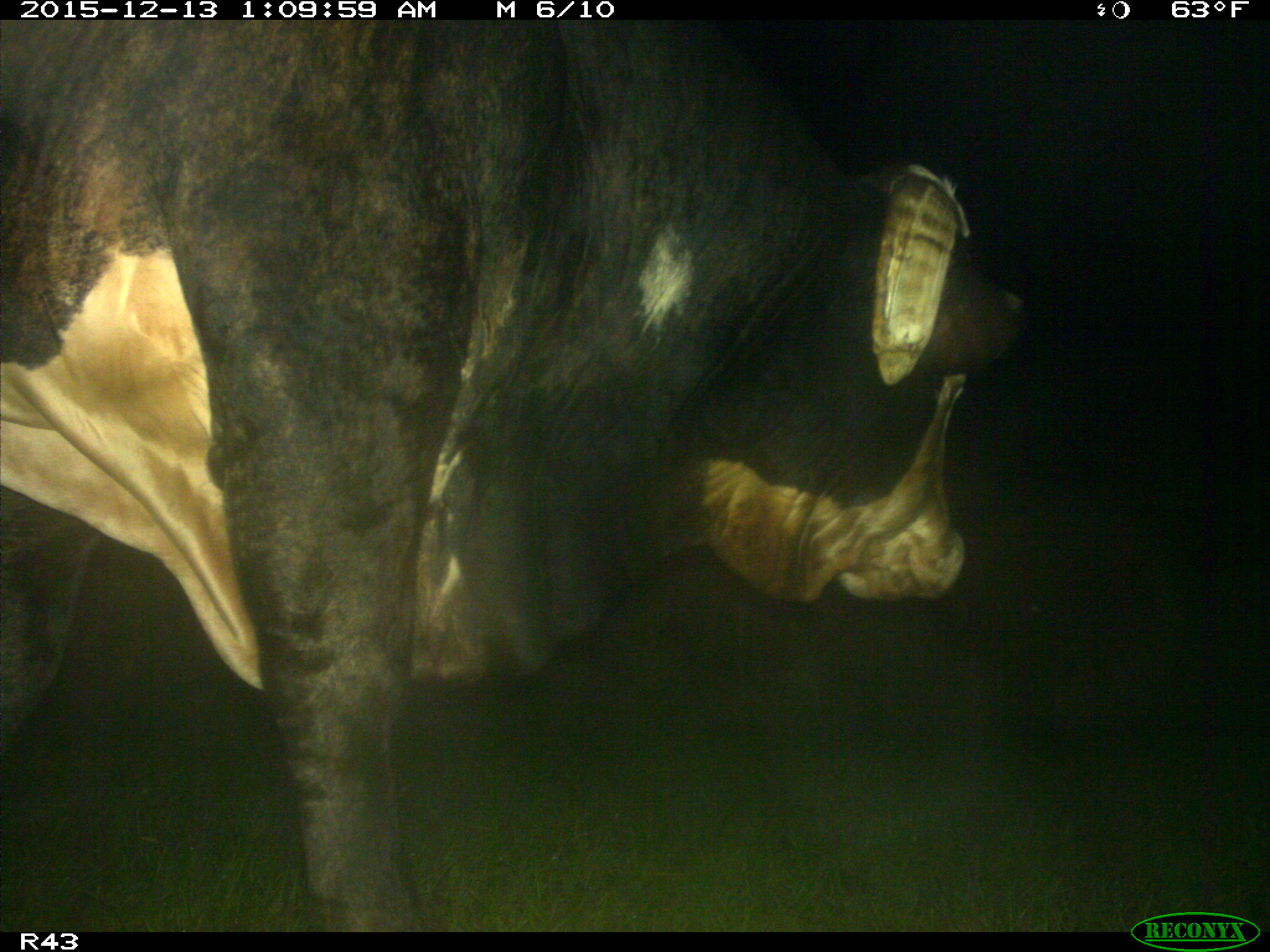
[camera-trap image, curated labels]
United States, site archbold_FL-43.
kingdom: Animalia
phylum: Chordata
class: Mammalia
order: Artiodactyla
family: Bovidae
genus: Bos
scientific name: Bos taurus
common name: domestic cow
Bos taurus (domestic cow).